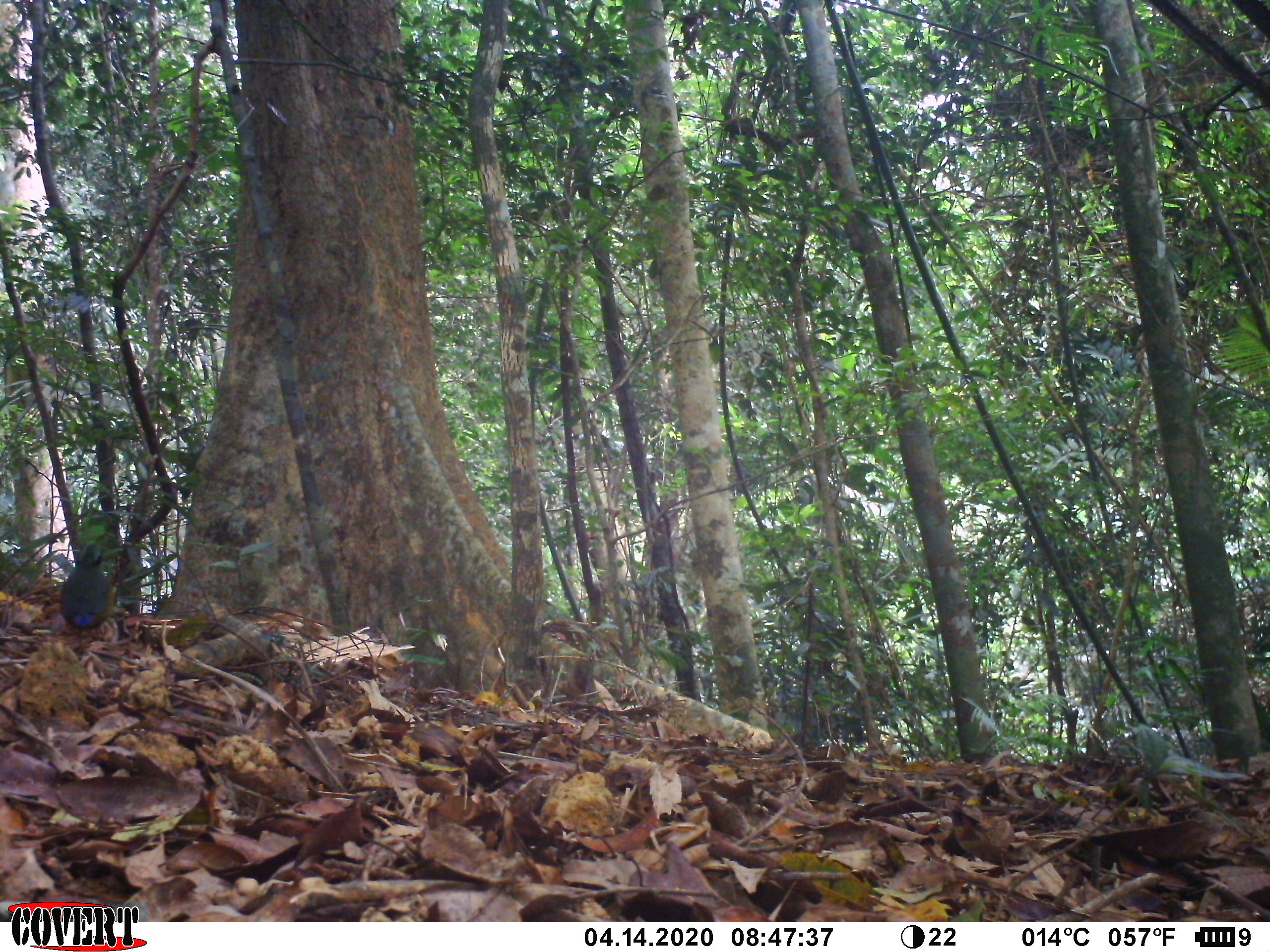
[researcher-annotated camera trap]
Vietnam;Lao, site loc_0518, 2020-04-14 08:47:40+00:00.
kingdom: Animalia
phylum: Chordata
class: Aves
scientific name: Aves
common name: bird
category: unidentified bird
Unidentified bird (bird) (Aves). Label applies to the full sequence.